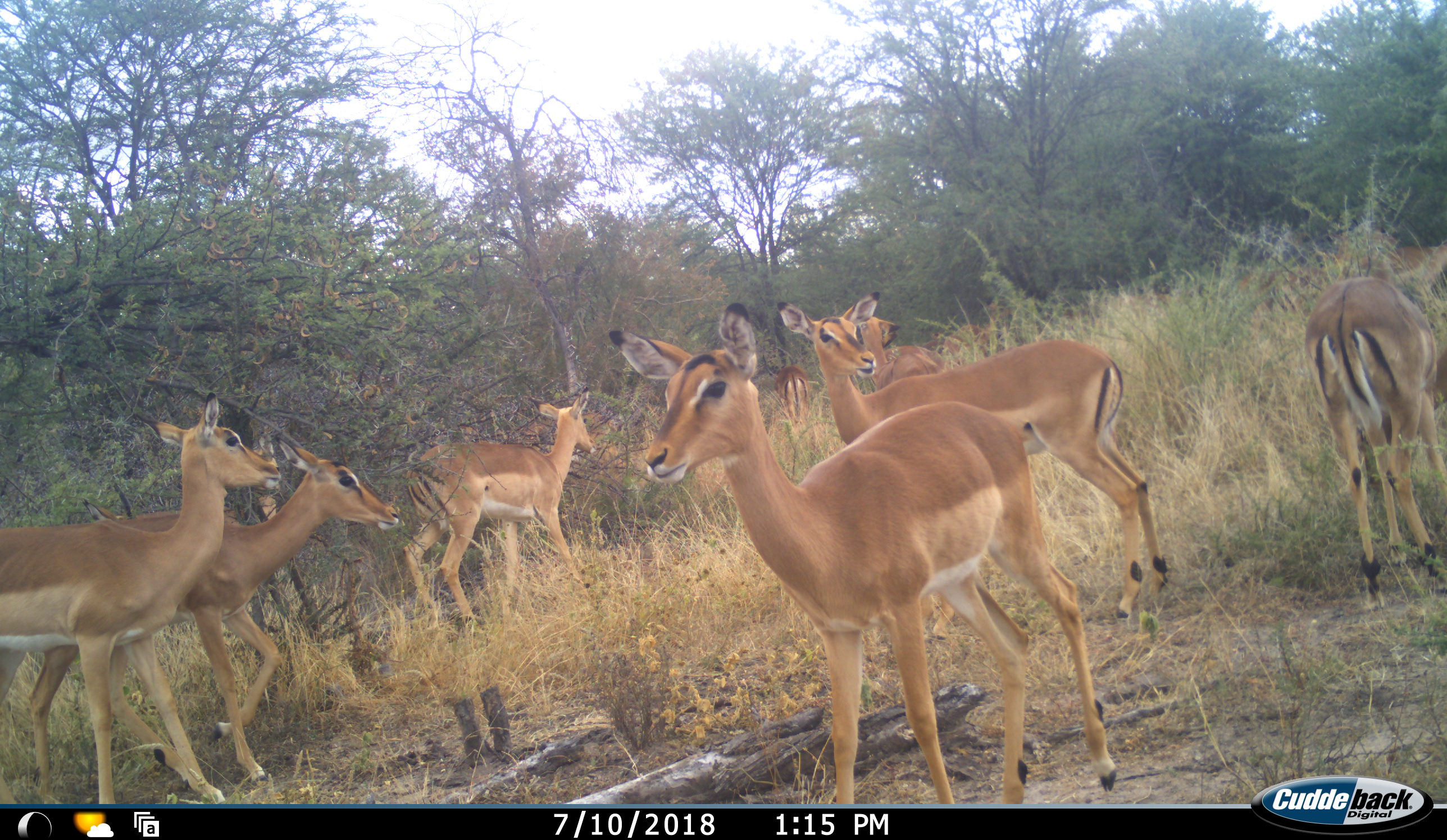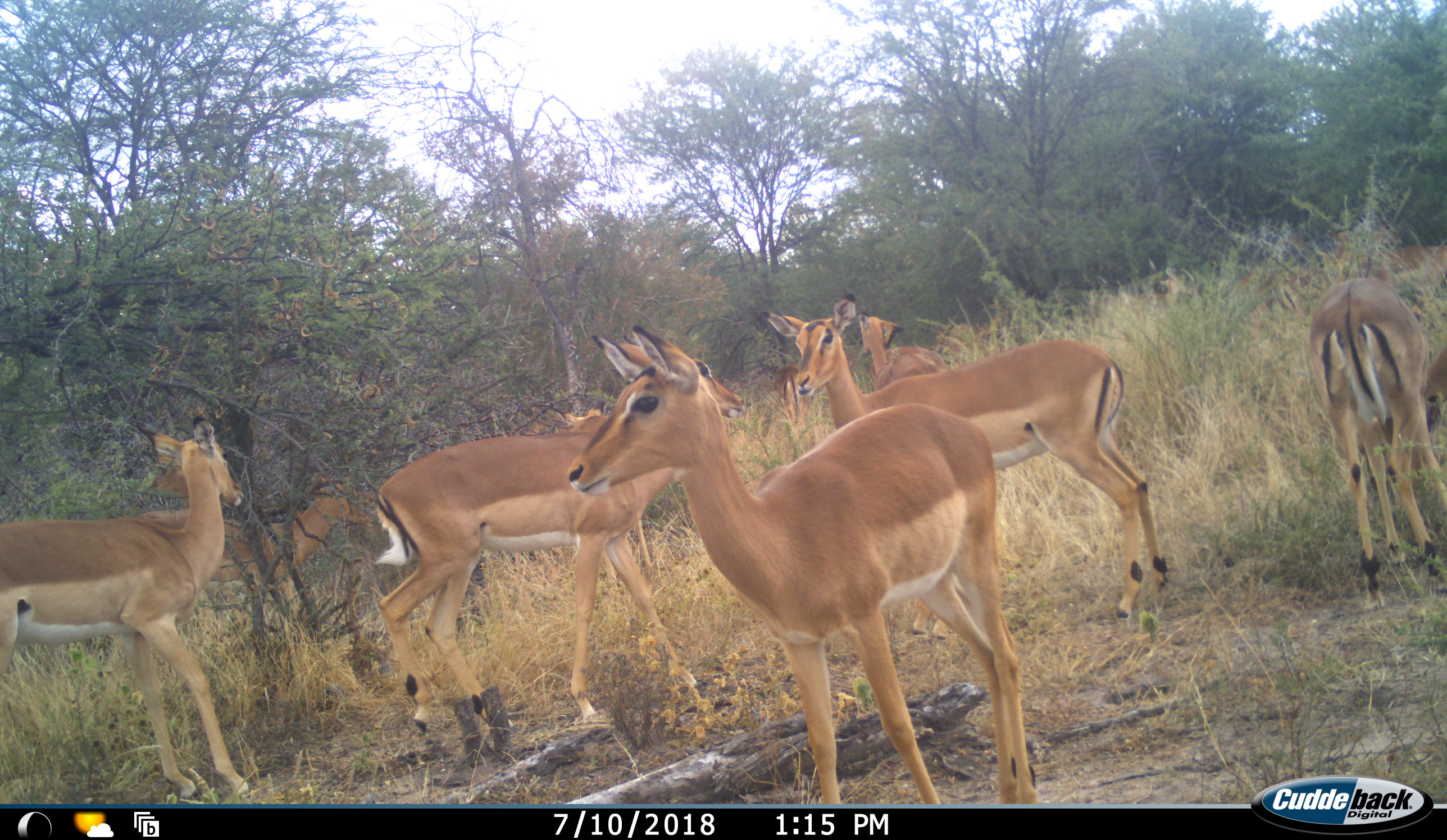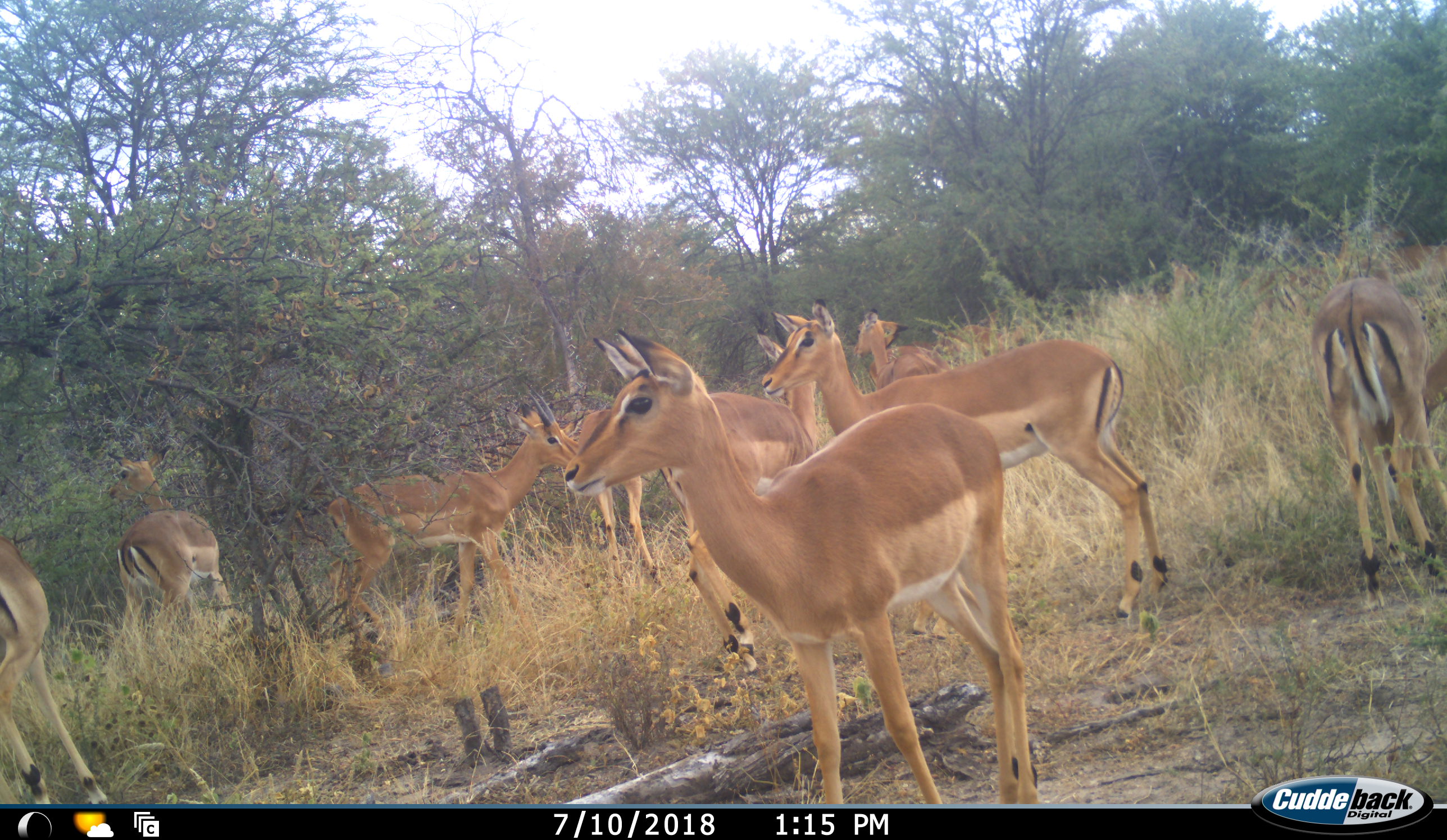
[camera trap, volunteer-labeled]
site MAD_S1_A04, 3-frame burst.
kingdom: Animalia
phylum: Chordata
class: Mammalia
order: Artiodactyla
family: Bovidae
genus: Aepyceros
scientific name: Aepyceros melampus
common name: impala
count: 11-50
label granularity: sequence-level